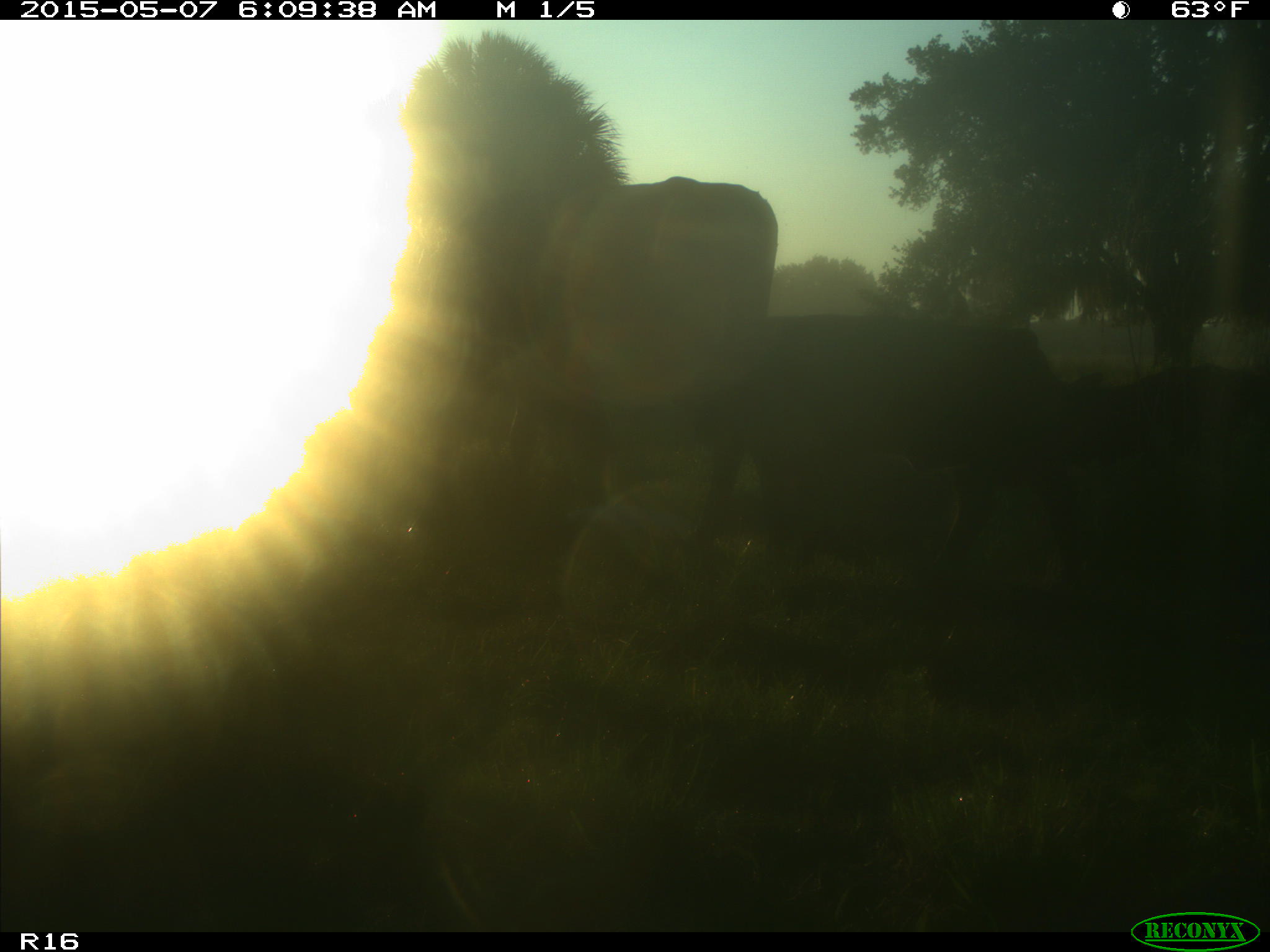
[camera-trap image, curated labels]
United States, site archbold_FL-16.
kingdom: Animalia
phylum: Chordata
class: Mammalia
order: Artiodactyla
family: Bovidae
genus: Bos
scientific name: Bos taurus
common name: domestic cow